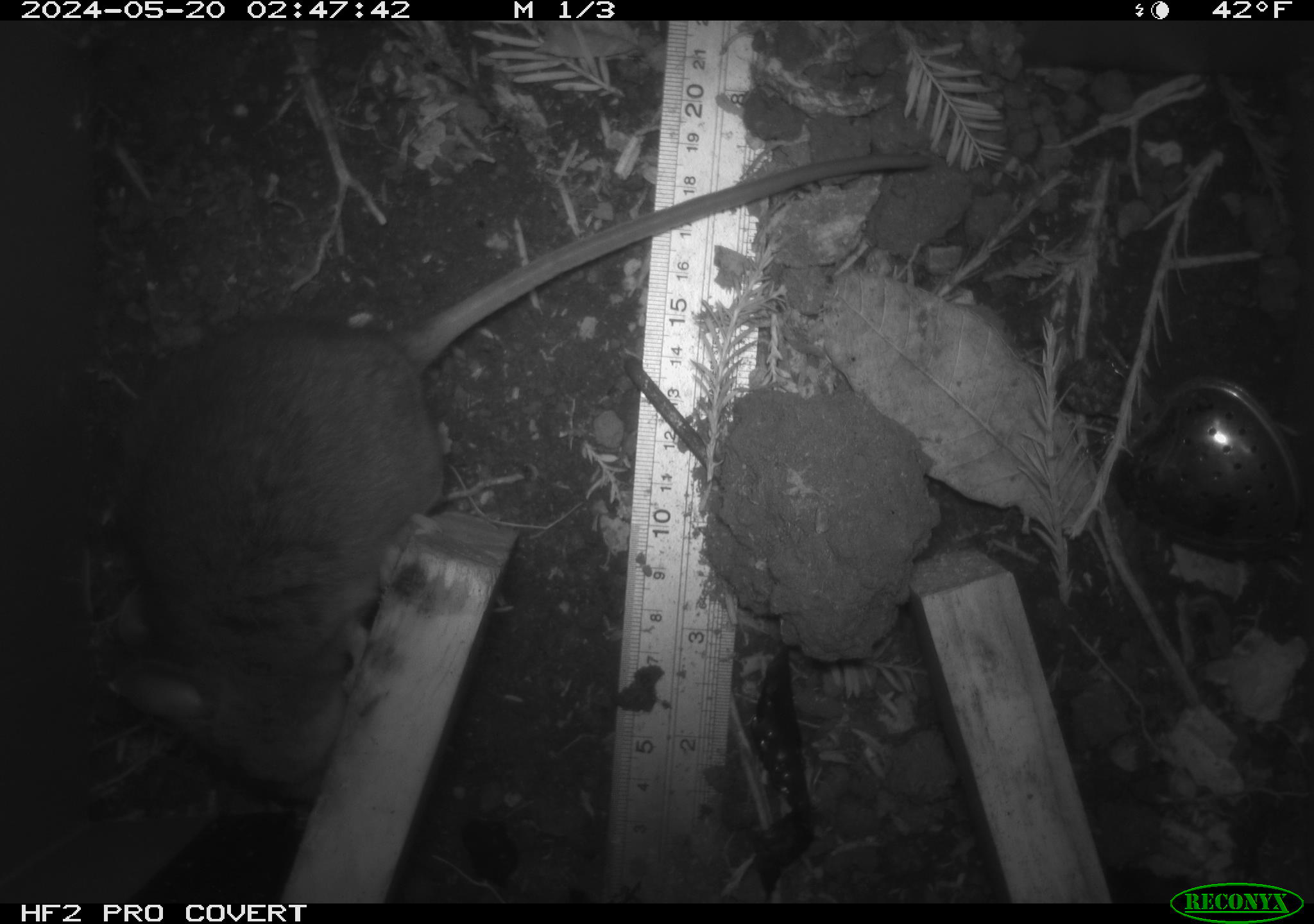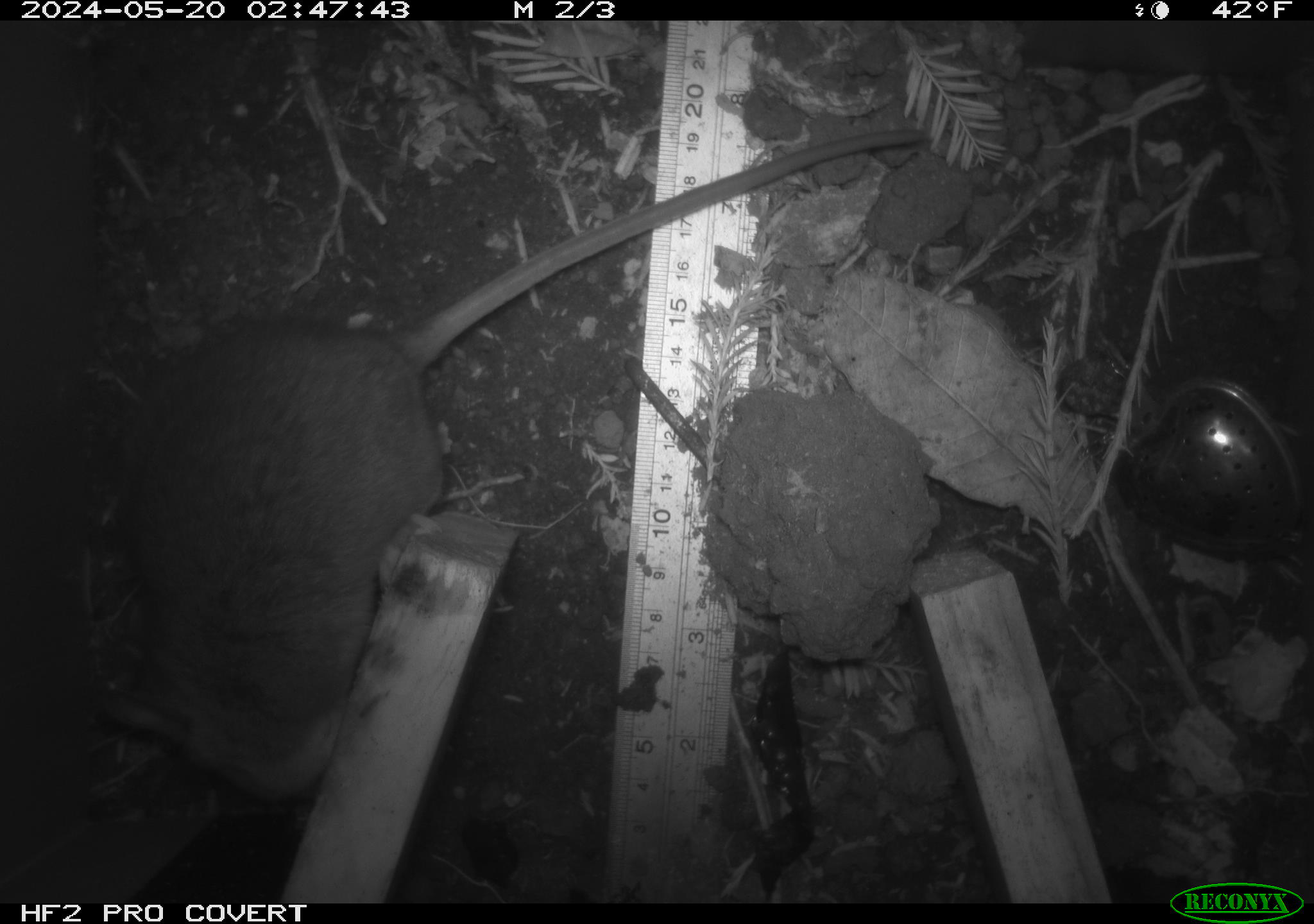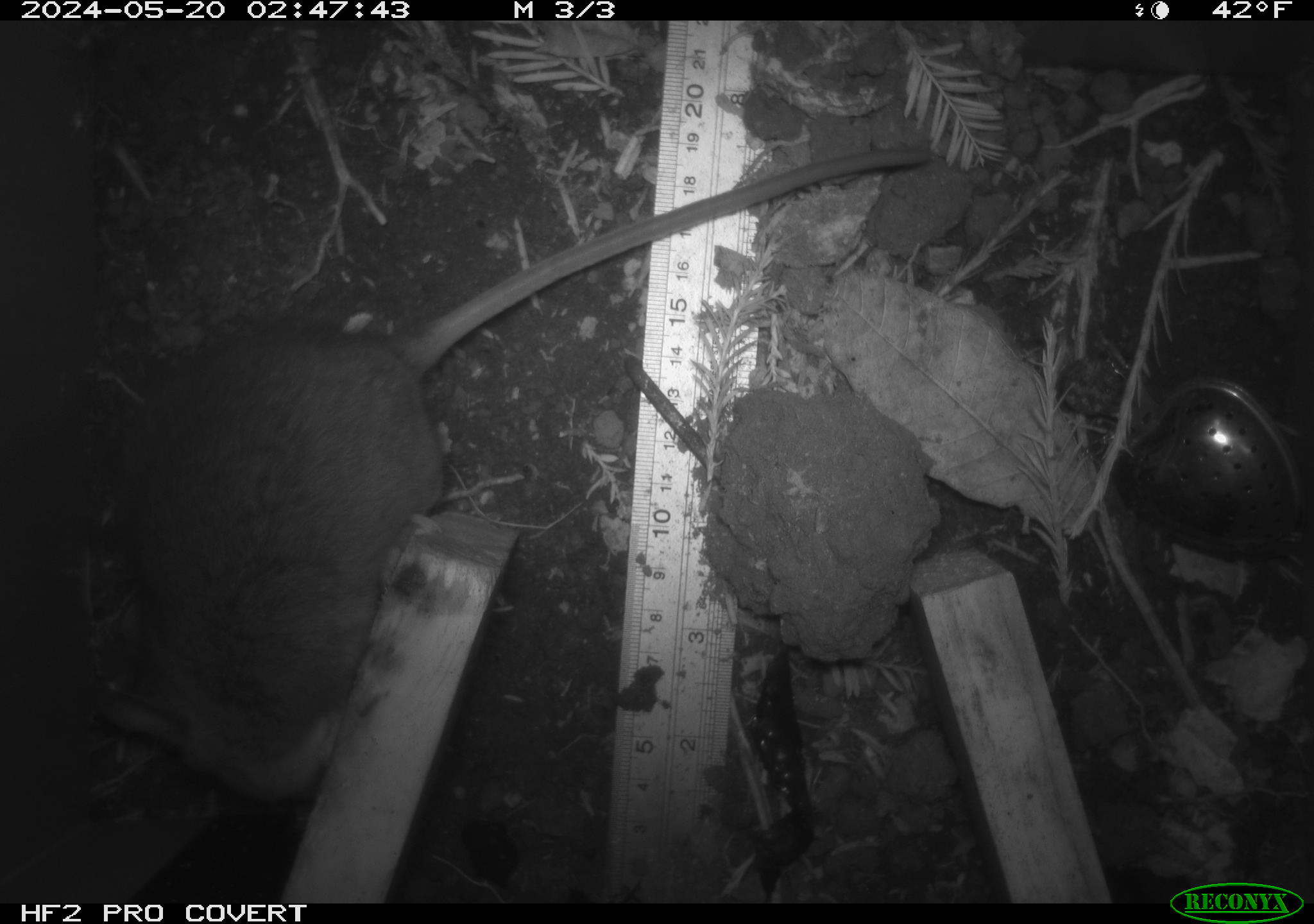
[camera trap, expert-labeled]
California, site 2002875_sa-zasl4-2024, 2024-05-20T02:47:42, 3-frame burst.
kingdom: Animalia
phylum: Chordata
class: Mammalia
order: Rodentia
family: Cricetidae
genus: Neotoma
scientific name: Neotoma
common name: pack rat or woodrat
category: neotoma species